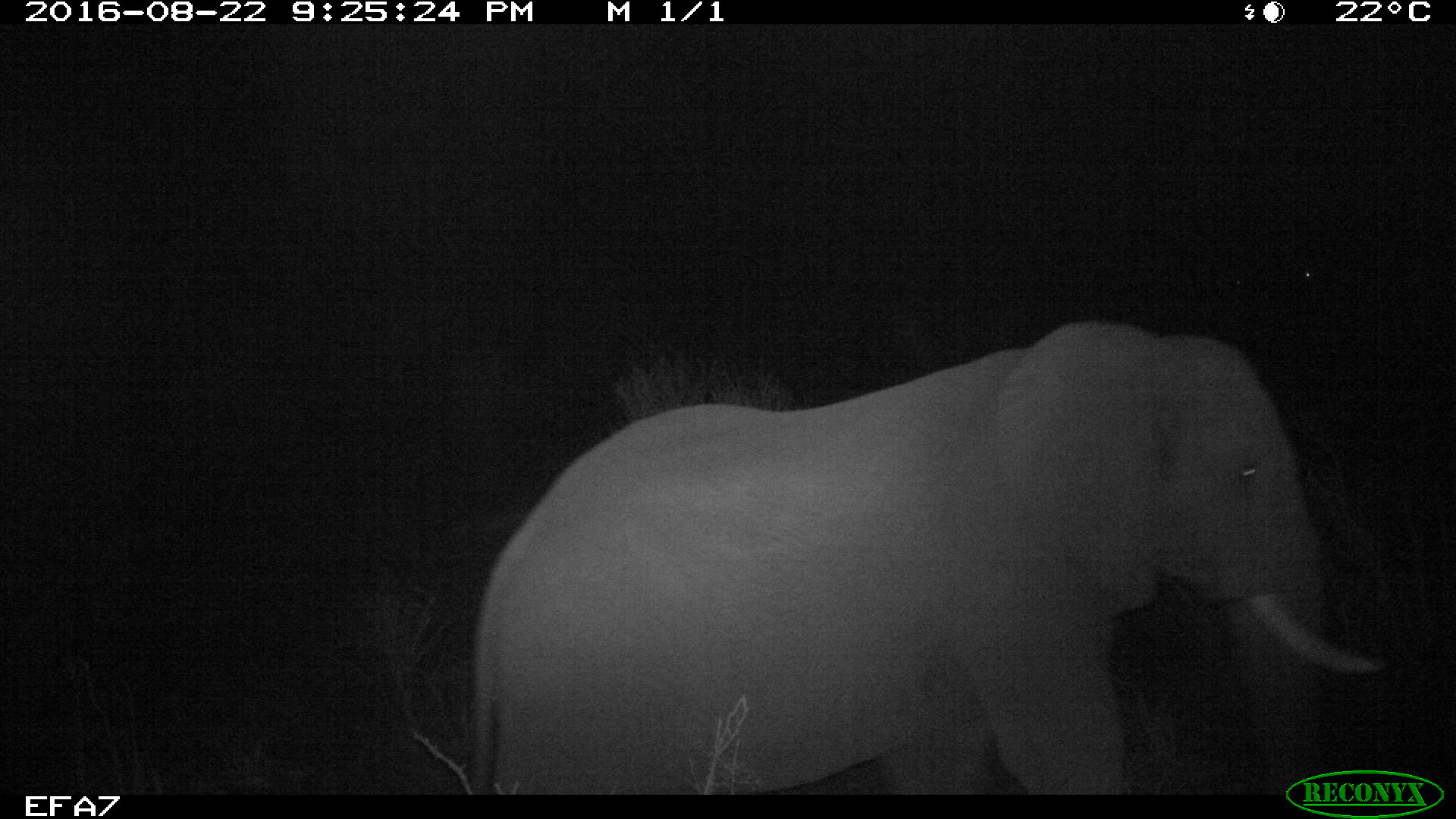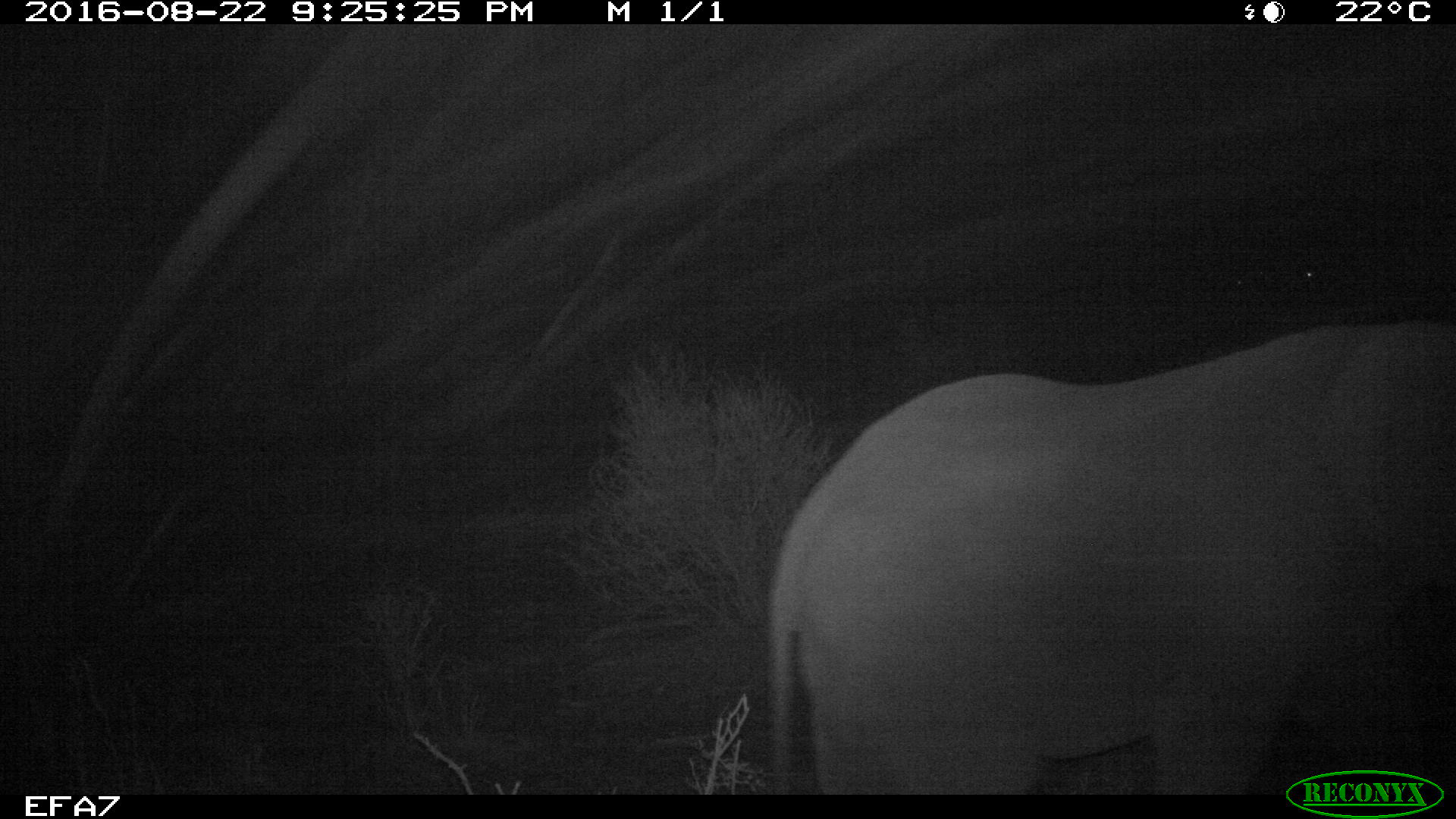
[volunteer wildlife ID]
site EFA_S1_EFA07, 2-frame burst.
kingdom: Animalia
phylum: Chordata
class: Mammalia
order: Proboscidea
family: Elephantidae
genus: Loxodonta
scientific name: Loxodonta africana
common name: african bush elephant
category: elephant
Elephant (african bush elephant) (Loxodonta africana), count 1. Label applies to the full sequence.